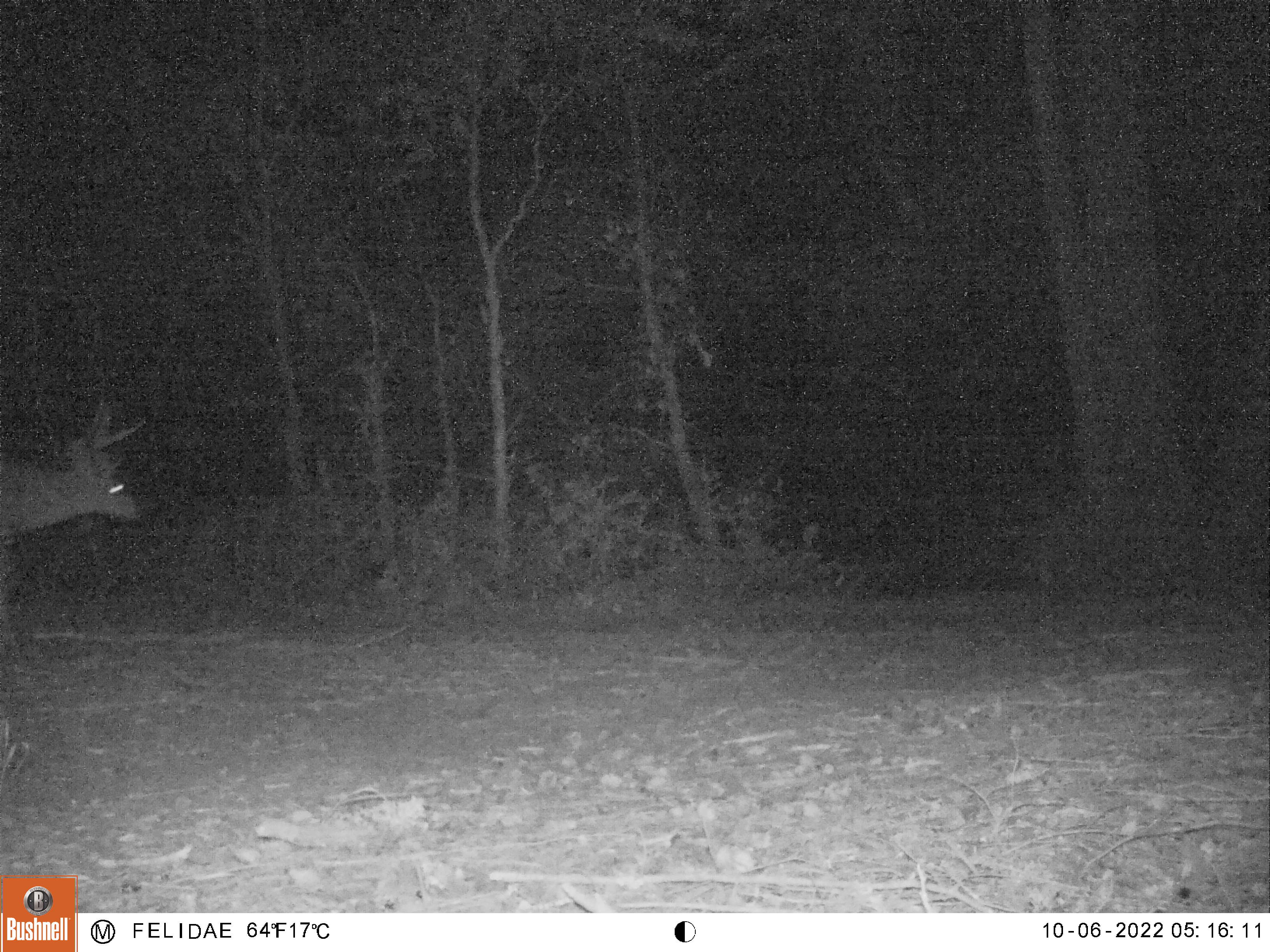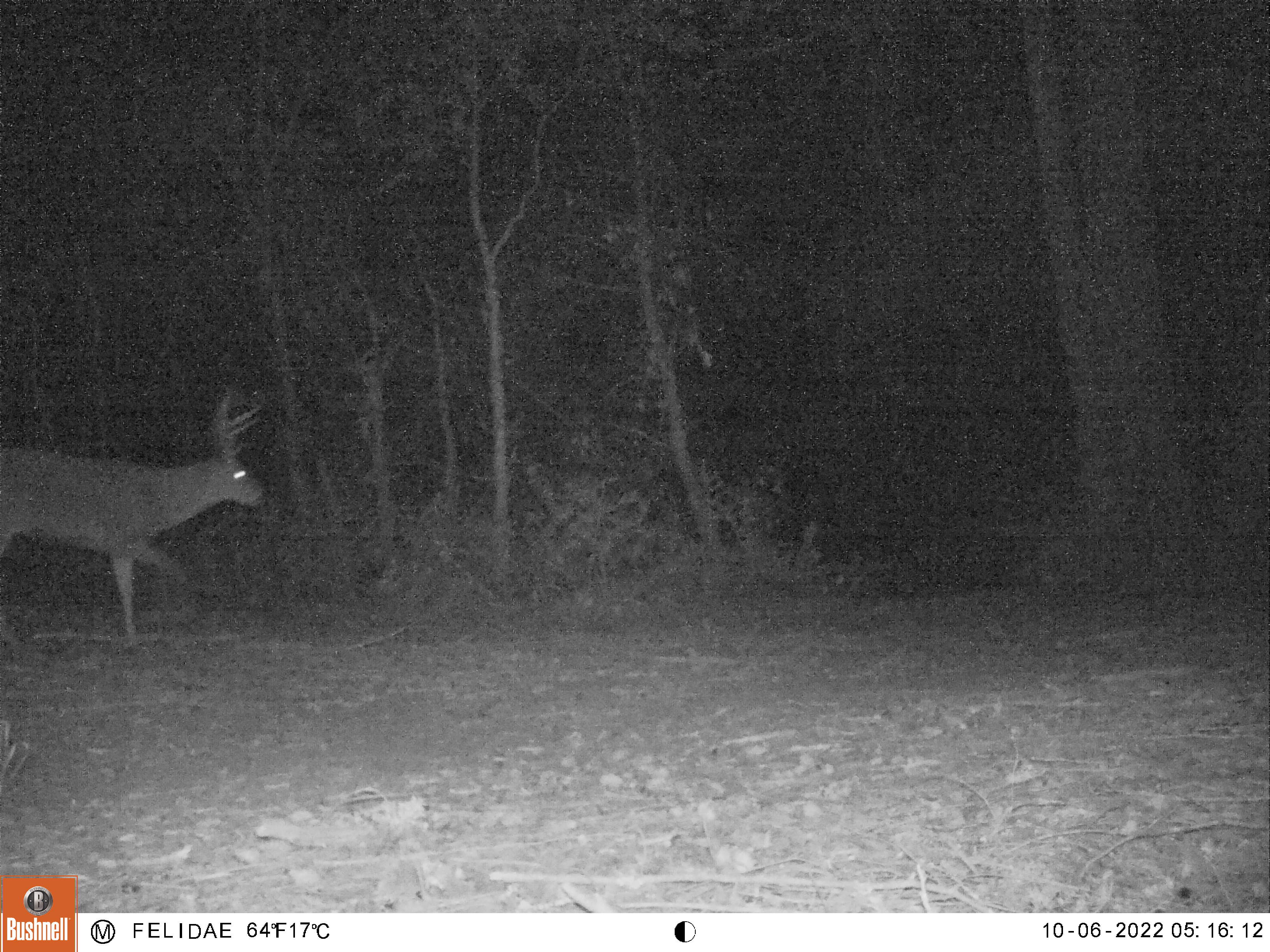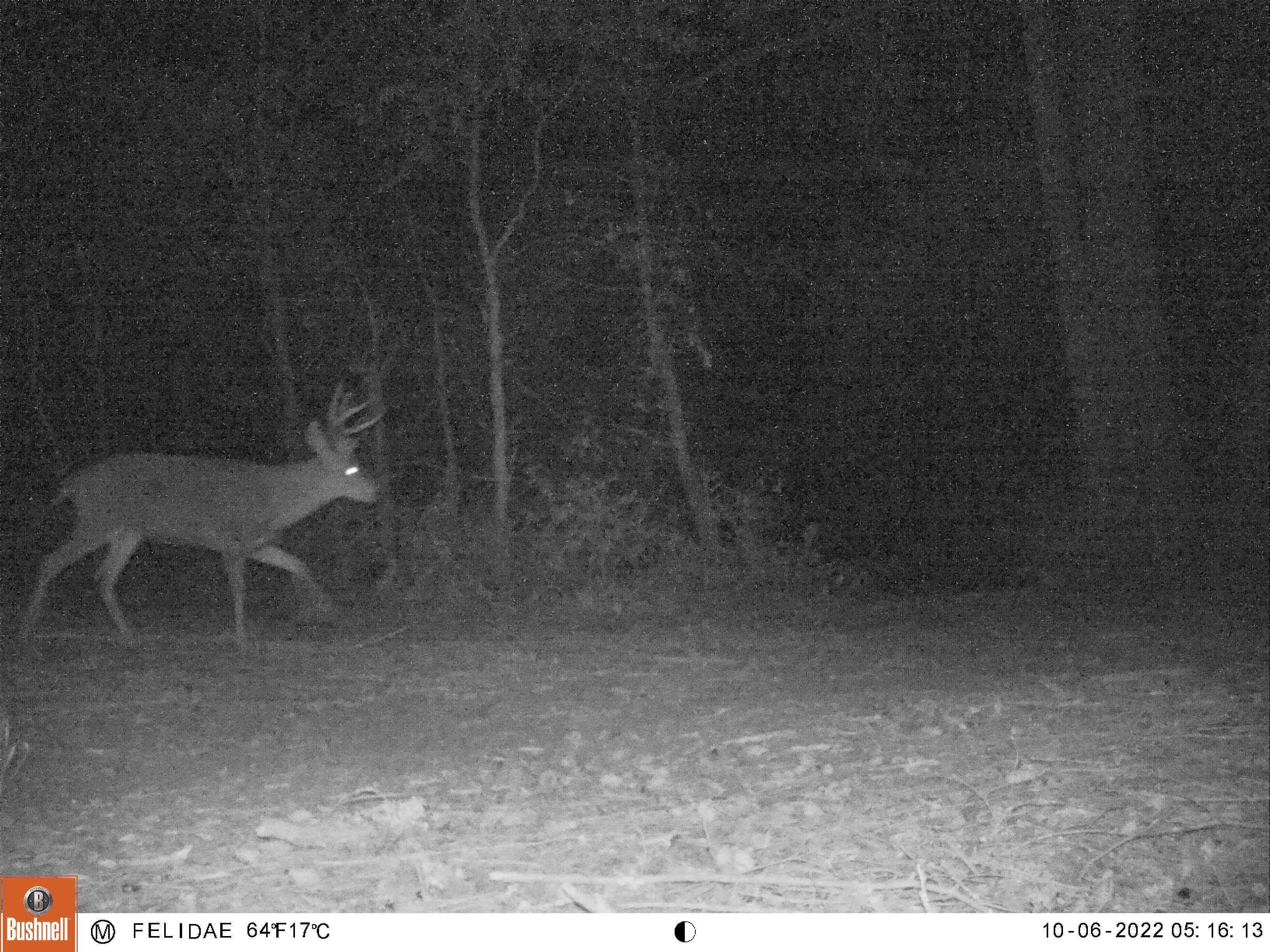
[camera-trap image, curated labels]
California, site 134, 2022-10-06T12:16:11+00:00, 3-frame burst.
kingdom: Animalia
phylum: Chordata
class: Mammalia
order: Artiodactyla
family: Cervidae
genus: Odocoileus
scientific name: Odocoileus hemionus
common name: mule deer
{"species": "mule deer (Odocoileus hemionus)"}